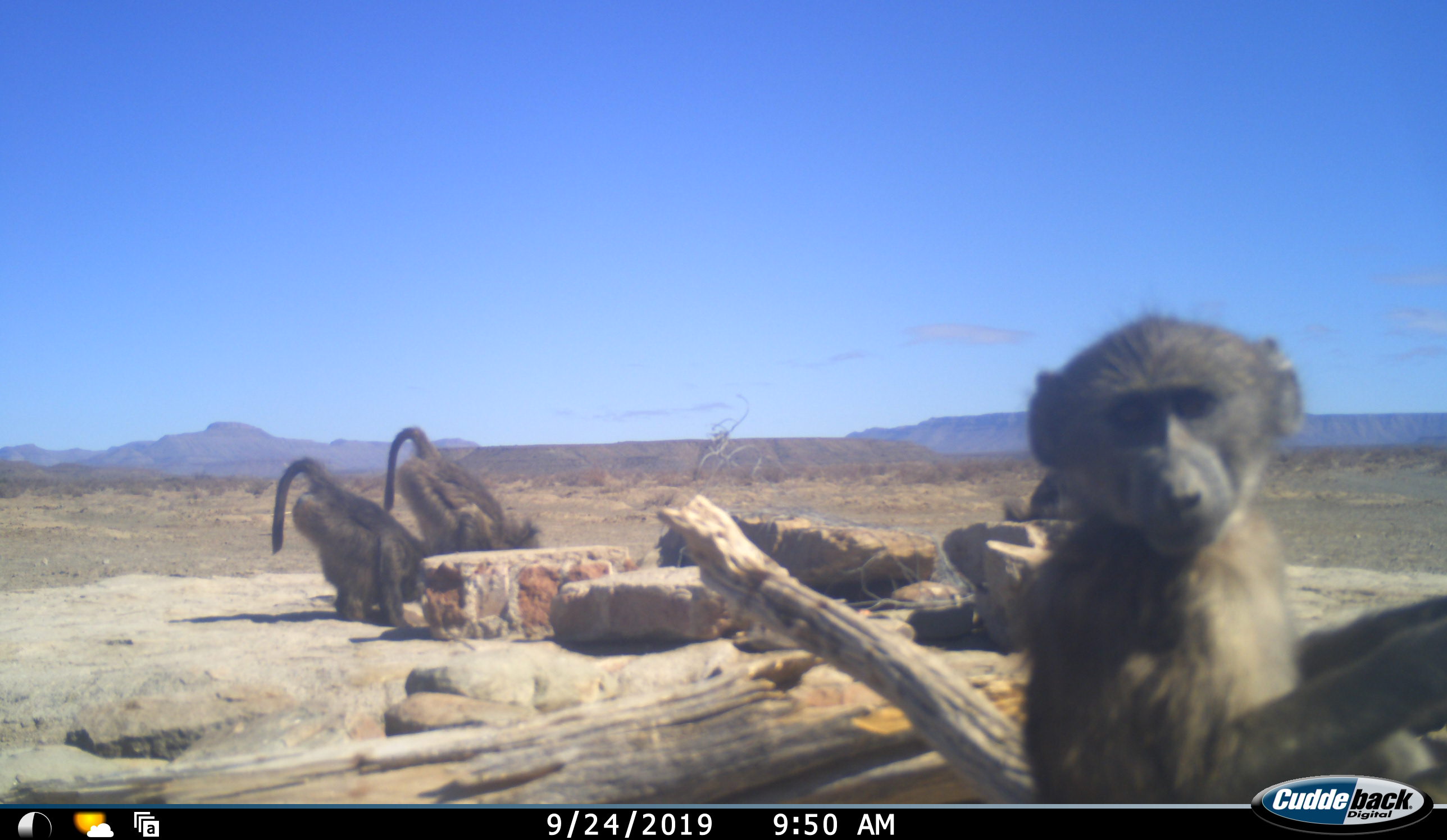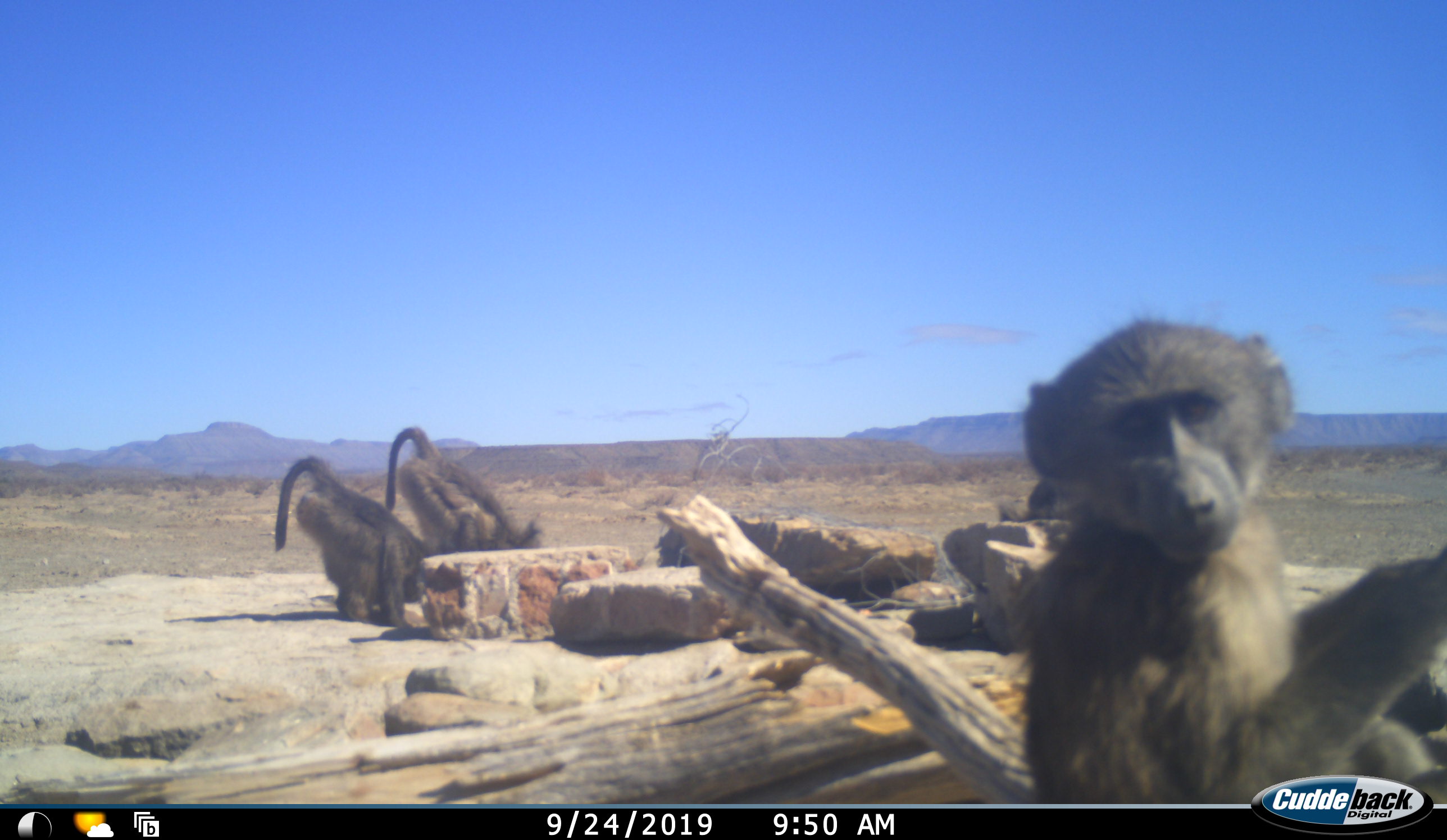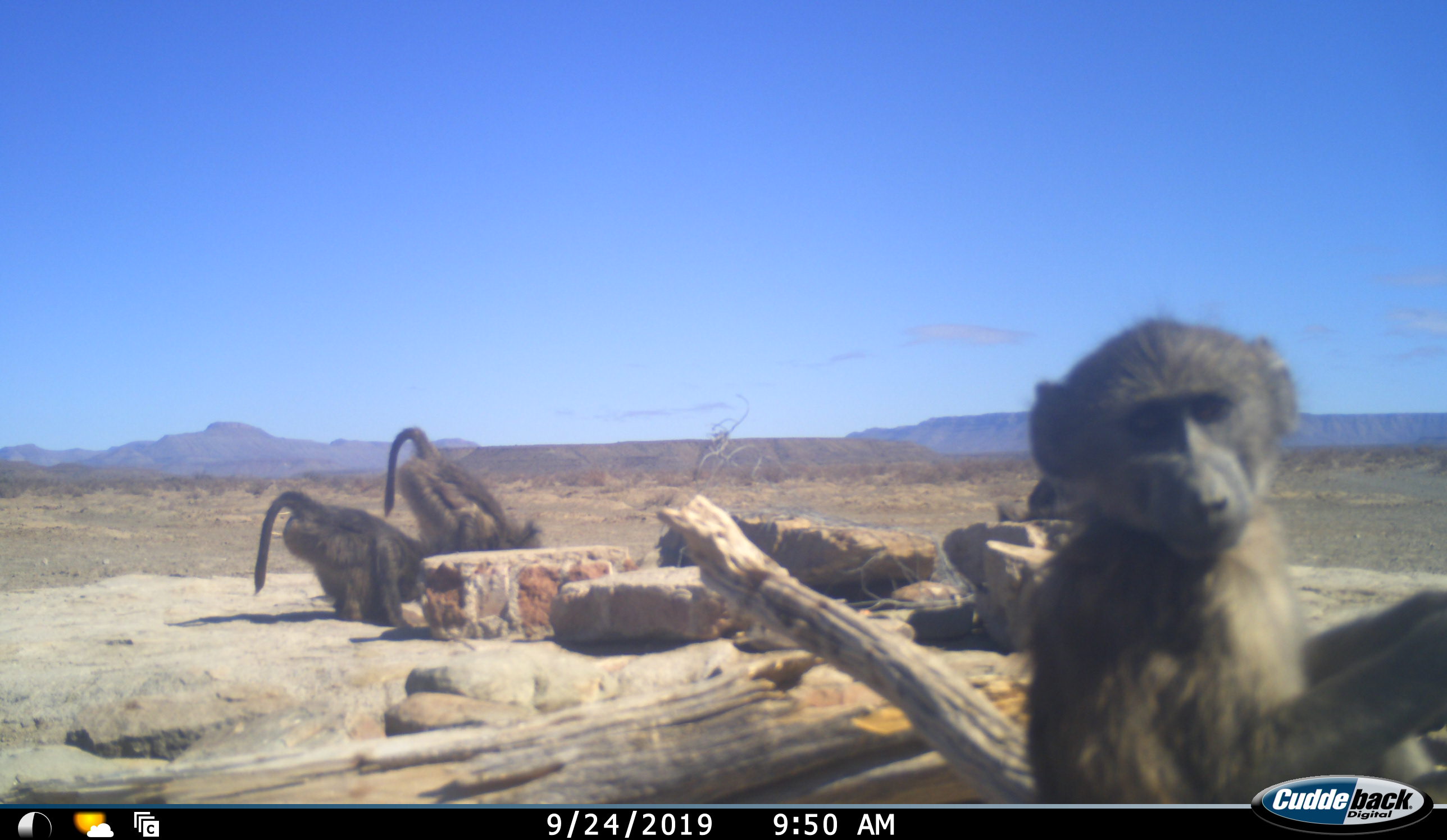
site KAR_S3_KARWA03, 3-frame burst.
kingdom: Animalia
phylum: Chordata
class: Mammalia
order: Primates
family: Cercopithecidae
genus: Papio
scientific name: Papio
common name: baboon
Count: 4.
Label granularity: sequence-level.